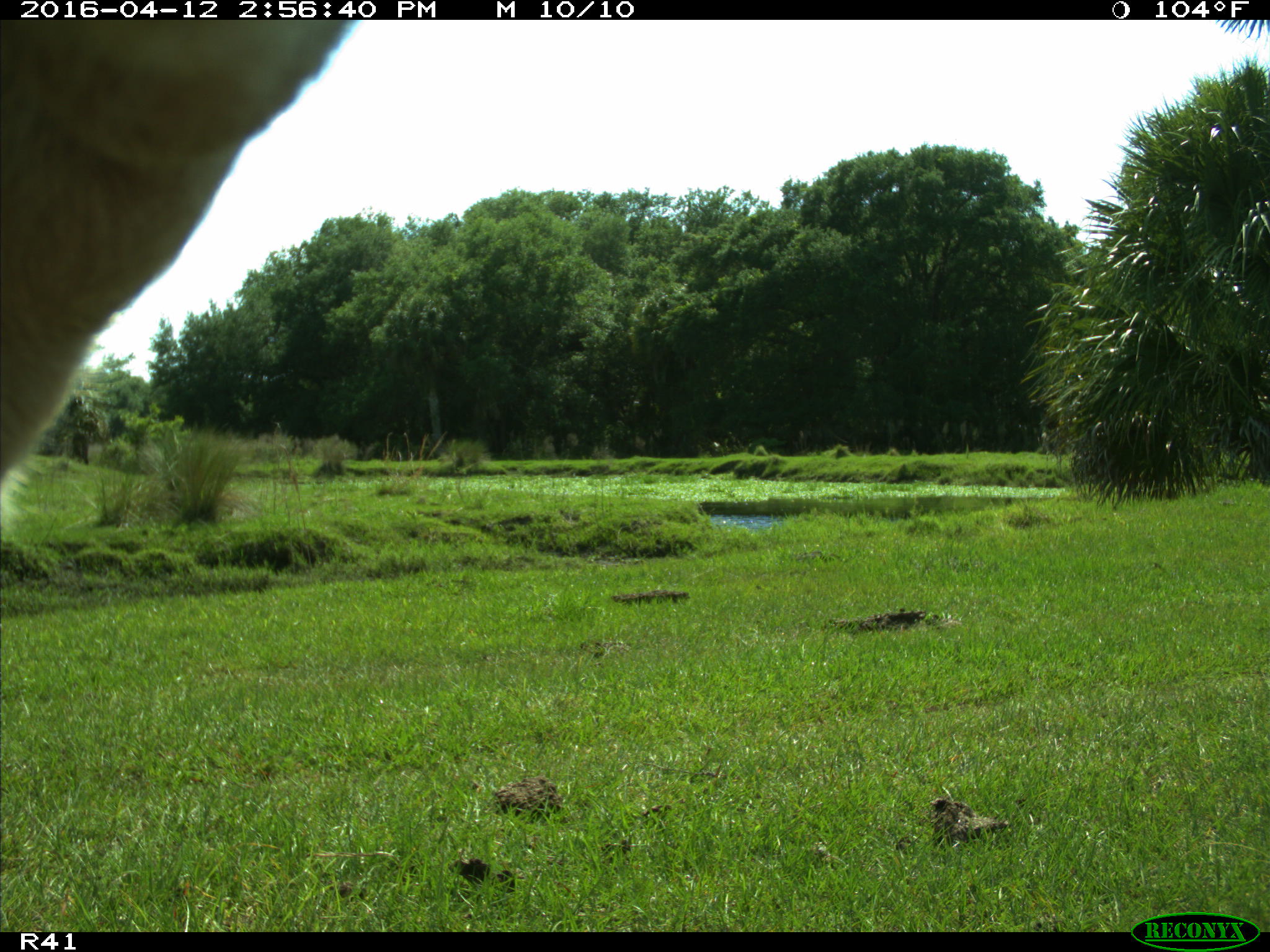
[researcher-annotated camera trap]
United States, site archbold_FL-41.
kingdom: Animalia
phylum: Chordata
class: Mammalia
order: Artiodactyla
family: Bovidae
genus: Bos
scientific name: Bos taurus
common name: domestic cow